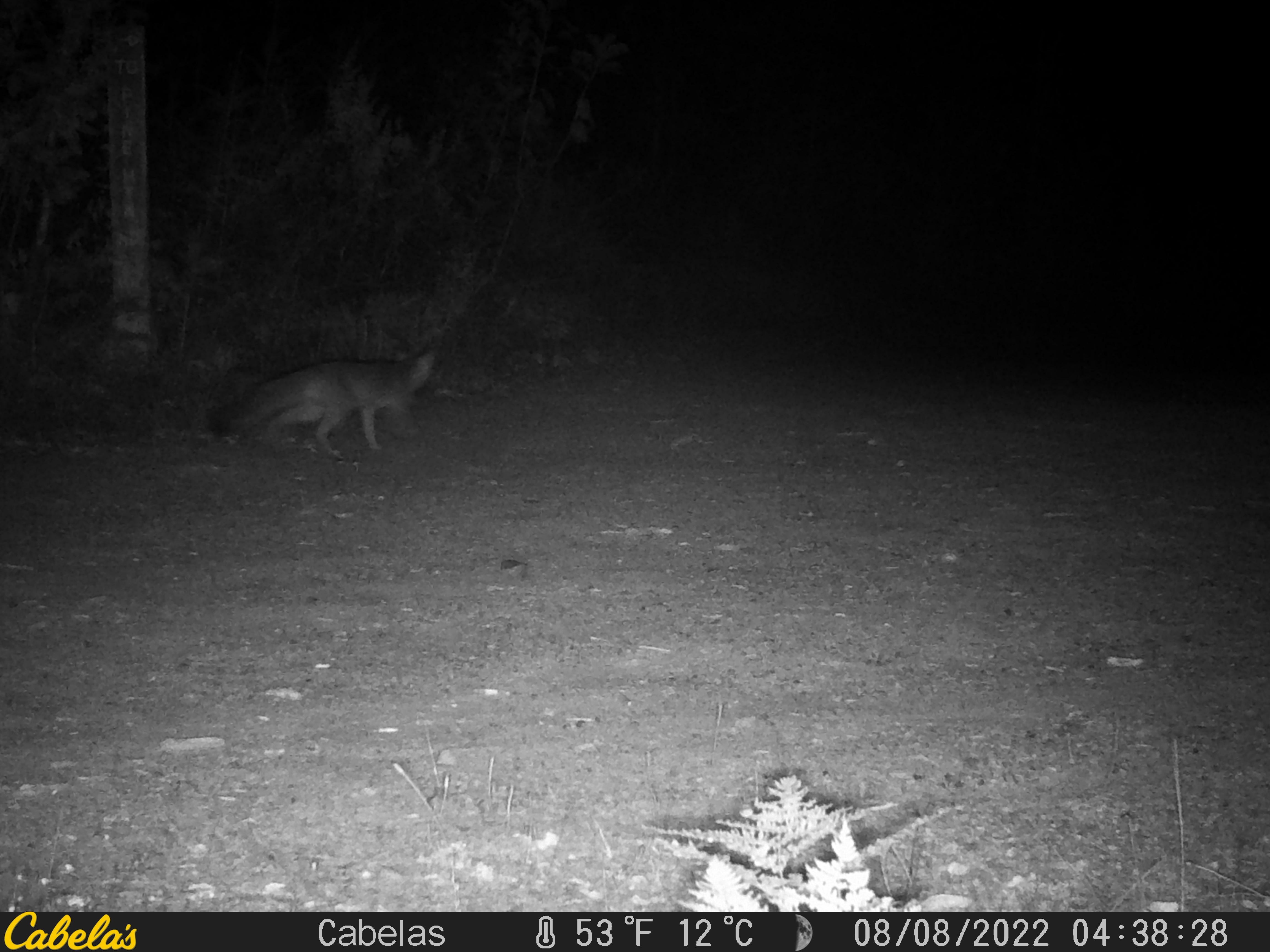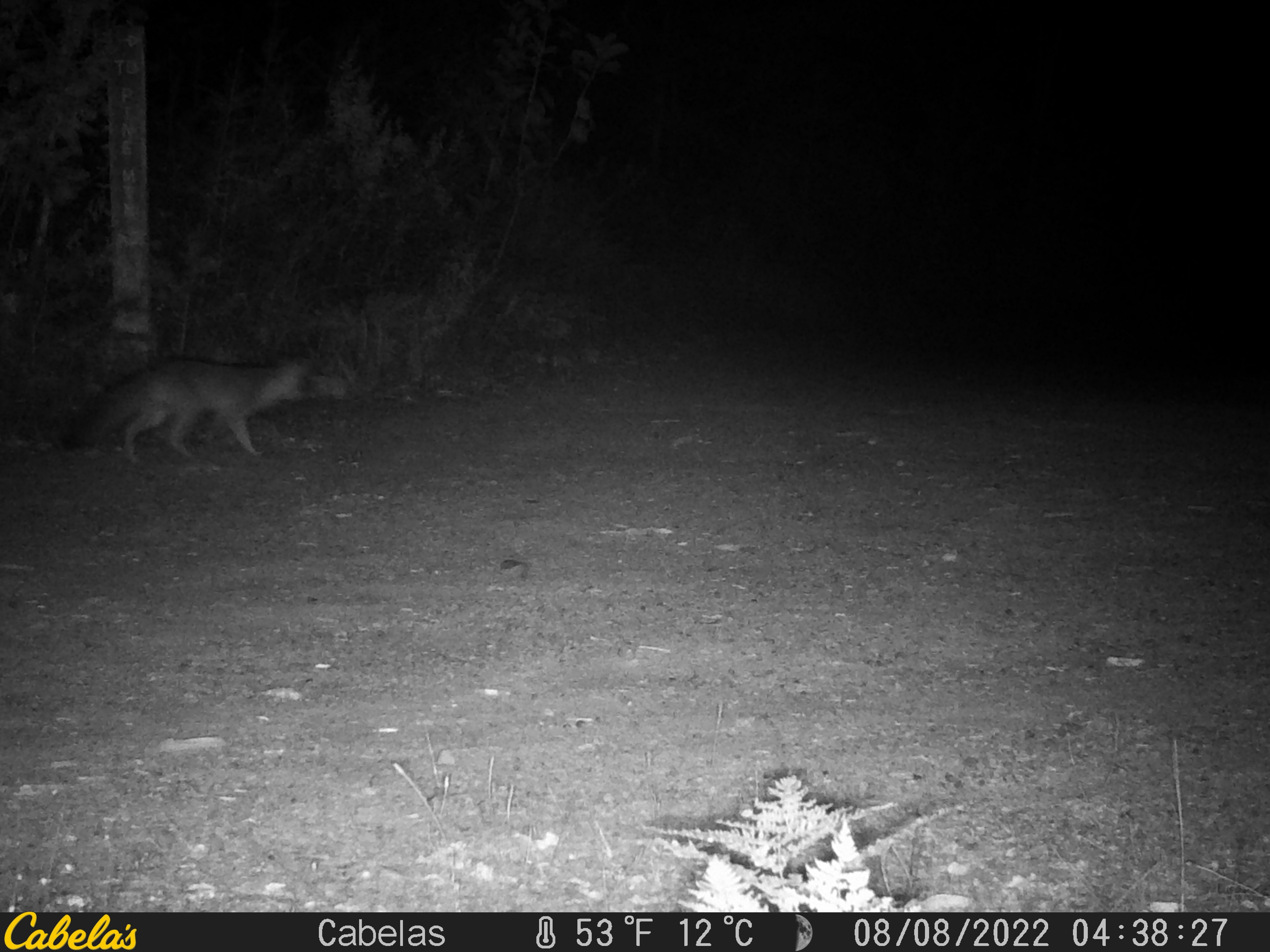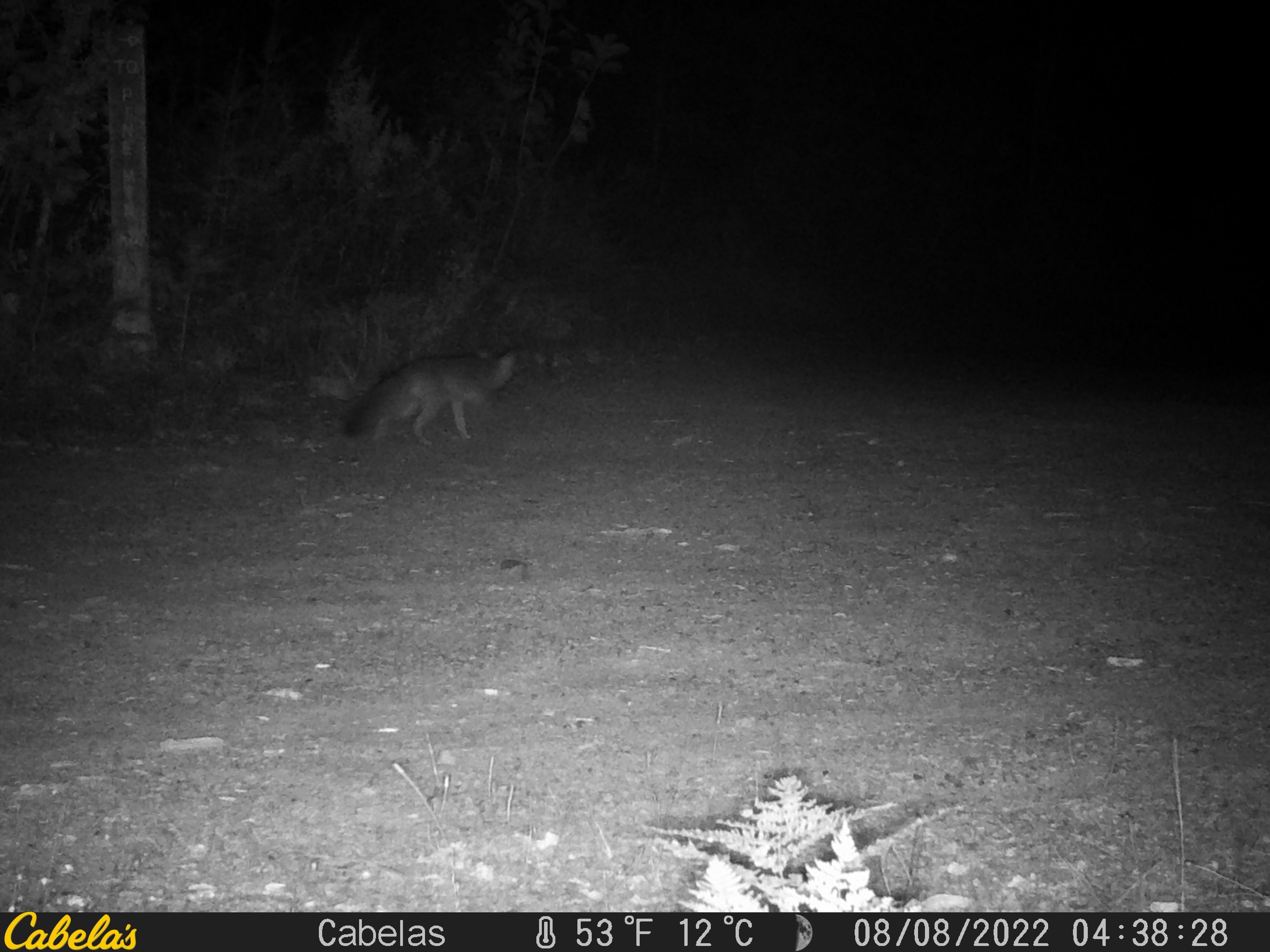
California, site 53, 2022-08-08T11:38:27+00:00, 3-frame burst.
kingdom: Animalia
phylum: Chordata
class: Mammalia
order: Carnivora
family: Canidae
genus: Urocyon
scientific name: Urocyon cinereoargenteus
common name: gray fox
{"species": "gray fox (Urocyon cinereoargenteus)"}